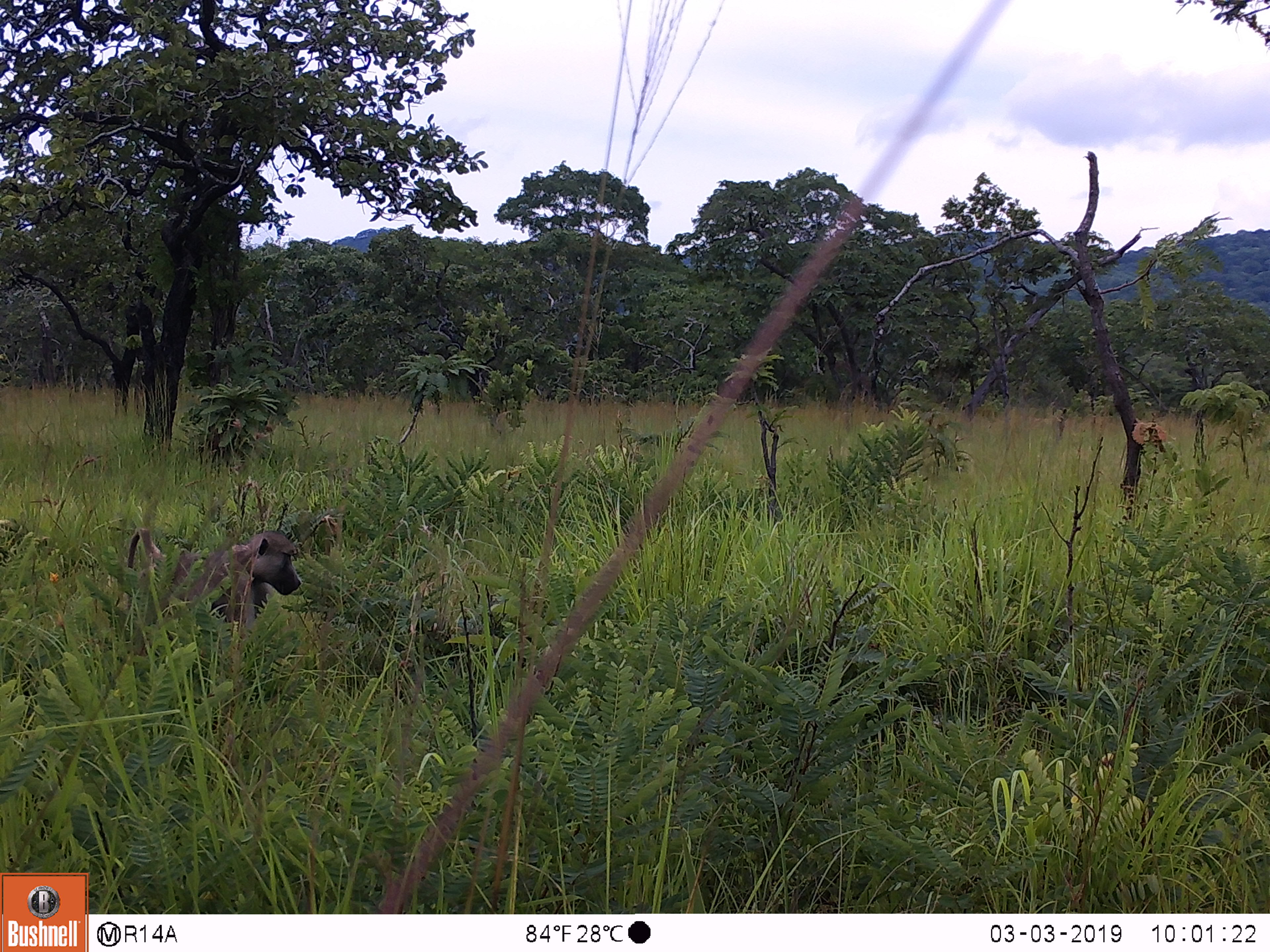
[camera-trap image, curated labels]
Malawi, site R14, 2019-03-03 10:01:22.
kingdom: Animalia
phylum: Chordata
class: Mammalia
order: Primates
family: Cercopithecidae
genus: Papio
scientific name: Papio cynocephalus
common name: yellow baboon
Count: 1.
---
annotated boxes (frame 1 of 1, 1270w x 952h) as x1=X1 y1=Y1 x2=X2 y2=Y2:
yellow baboon: x1=116 y1=520 x2=309 y2=641